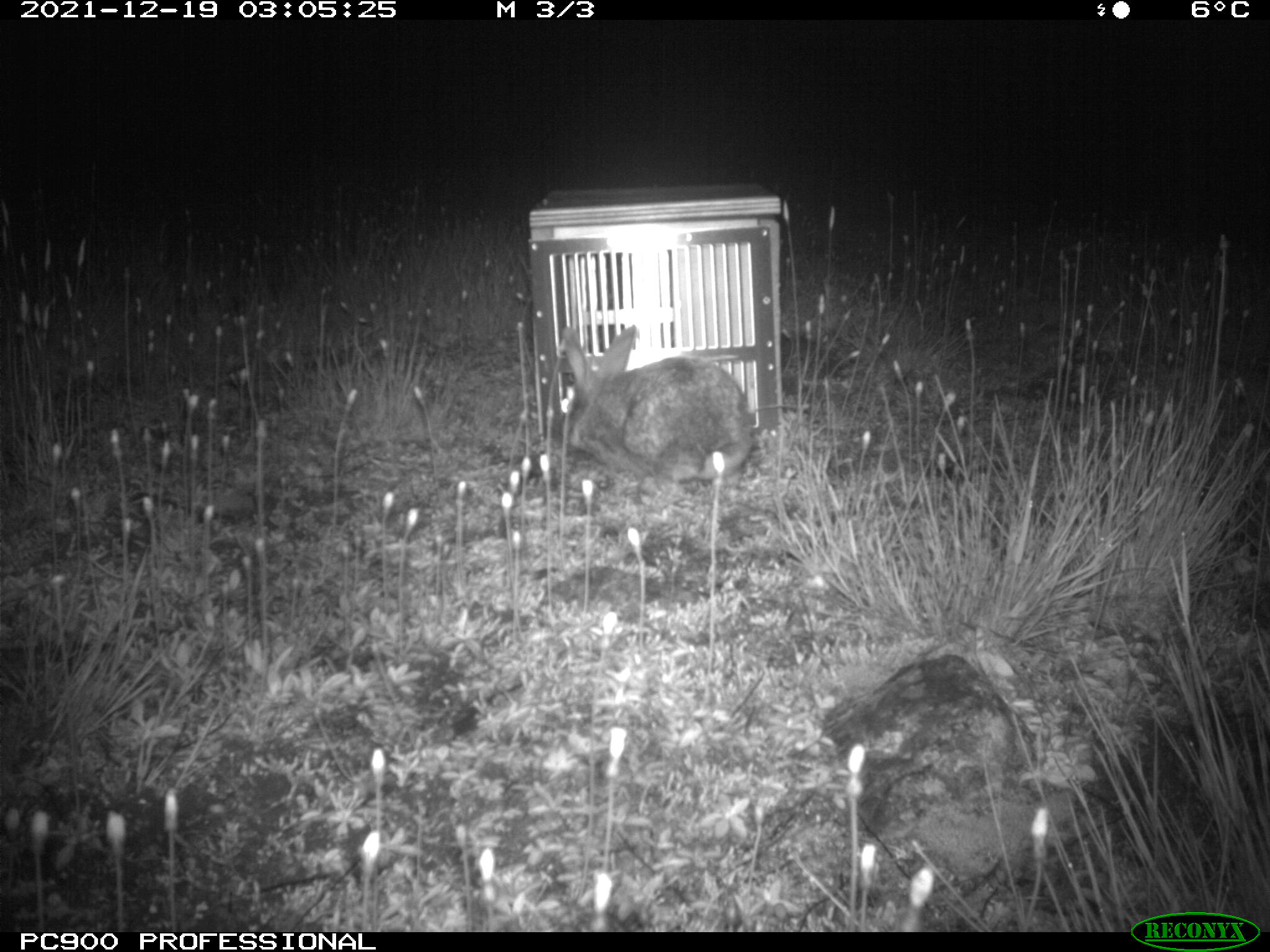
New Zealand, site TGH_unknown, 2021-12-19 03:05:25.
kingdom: Animalia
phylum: Chordata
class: Mammalia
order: Lagomorpha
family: Leporidae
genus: Oryctolagus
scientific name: Oryctolagus cuniculus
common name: european rabbit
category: rabbit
Rabbit (european rabbit) (Oryctolagus cuniculus).